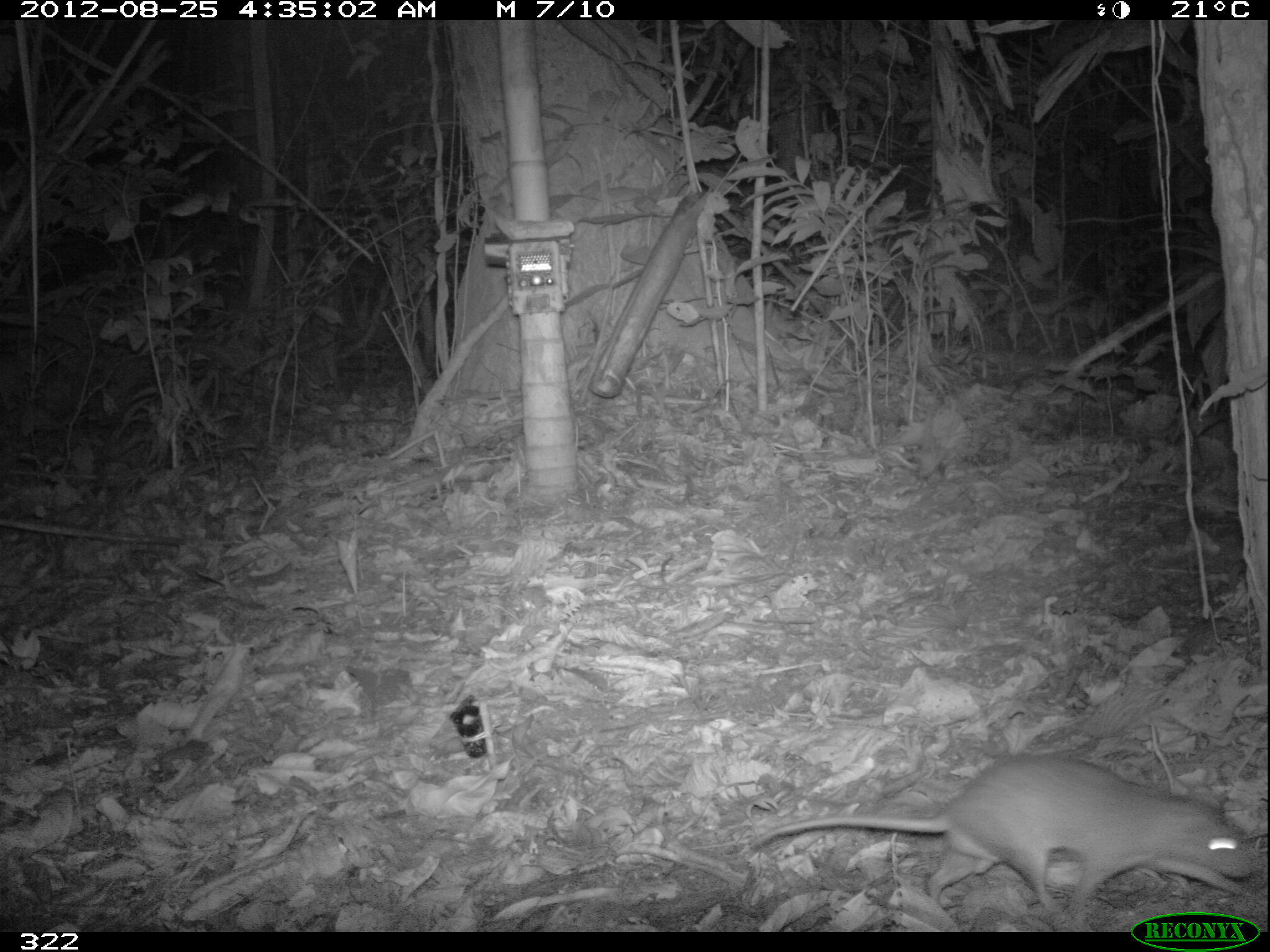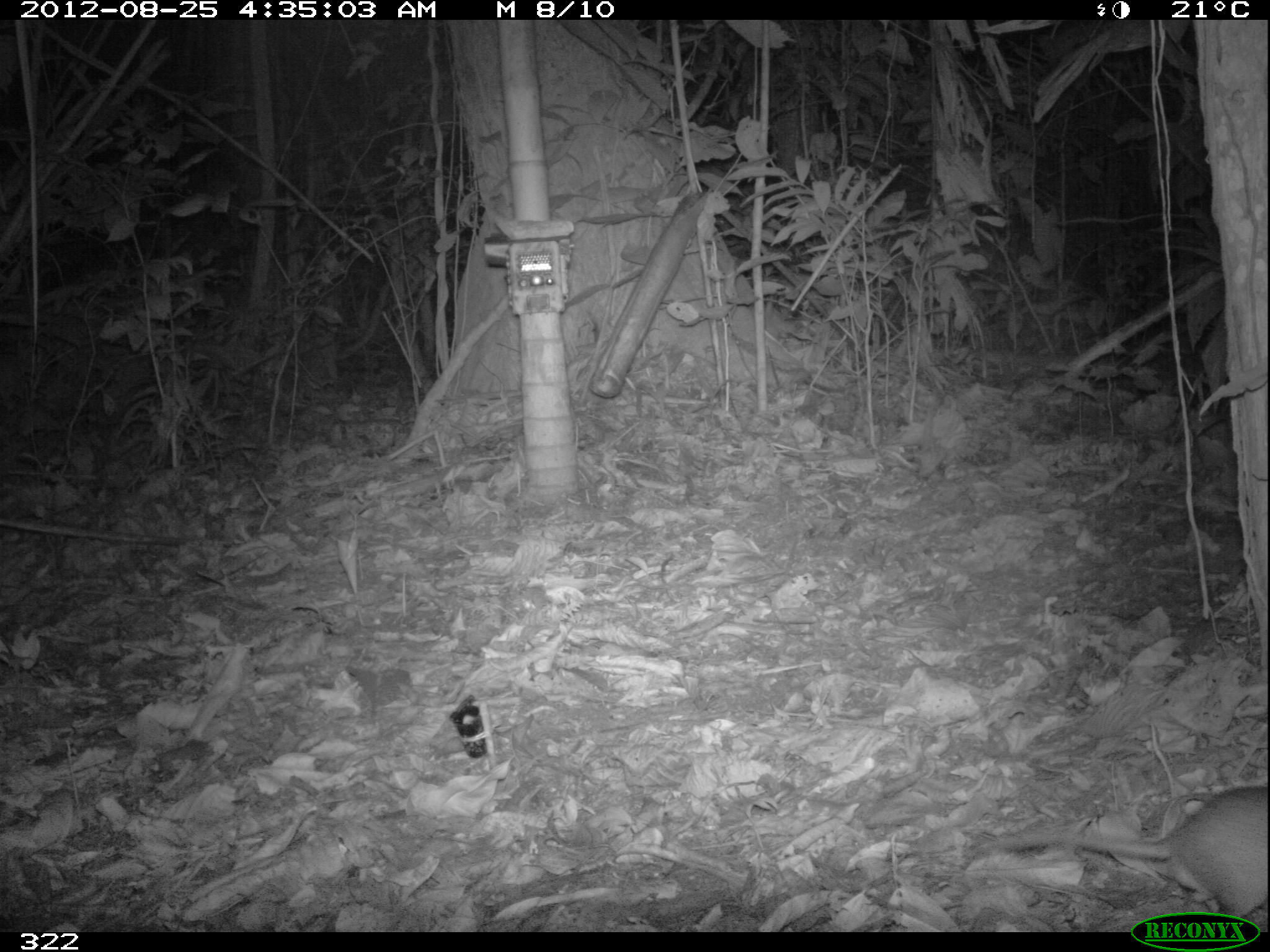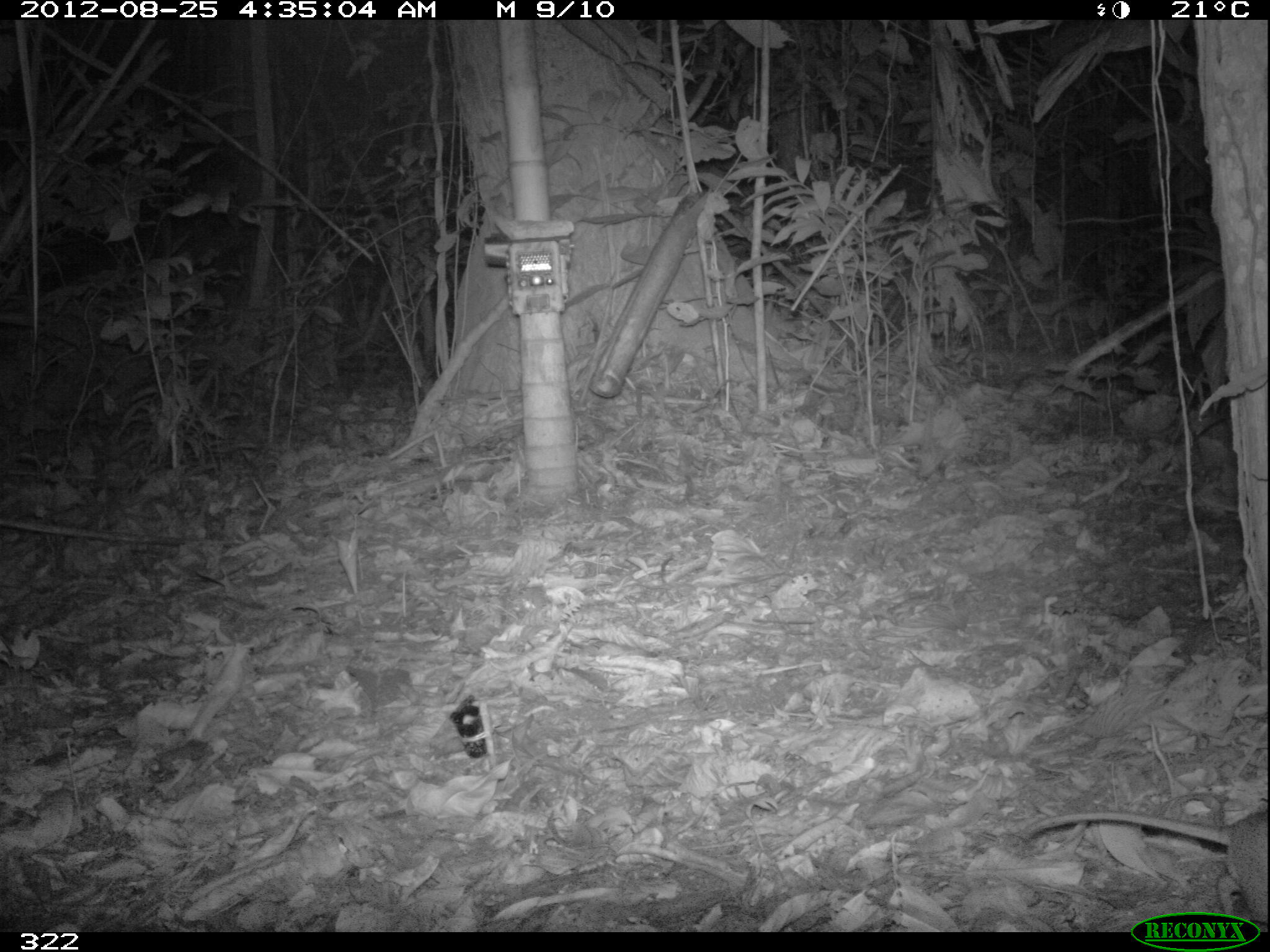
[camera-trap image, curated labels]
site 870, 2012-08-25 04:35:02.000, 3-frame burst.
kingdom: Animalia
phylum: Chordata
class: Mammalia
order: Rodentia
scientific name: Rodentia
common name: rodents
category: unknown rodent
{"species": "unknown rodent (rodents) (Rodentia)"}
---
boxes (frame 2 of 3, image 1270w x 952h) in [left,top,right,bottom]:
unknown rodent: [969,723,1268,931]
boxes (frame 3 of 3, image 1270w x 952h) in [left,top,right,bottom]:
unknown rodent: [1016,808,1269,932]